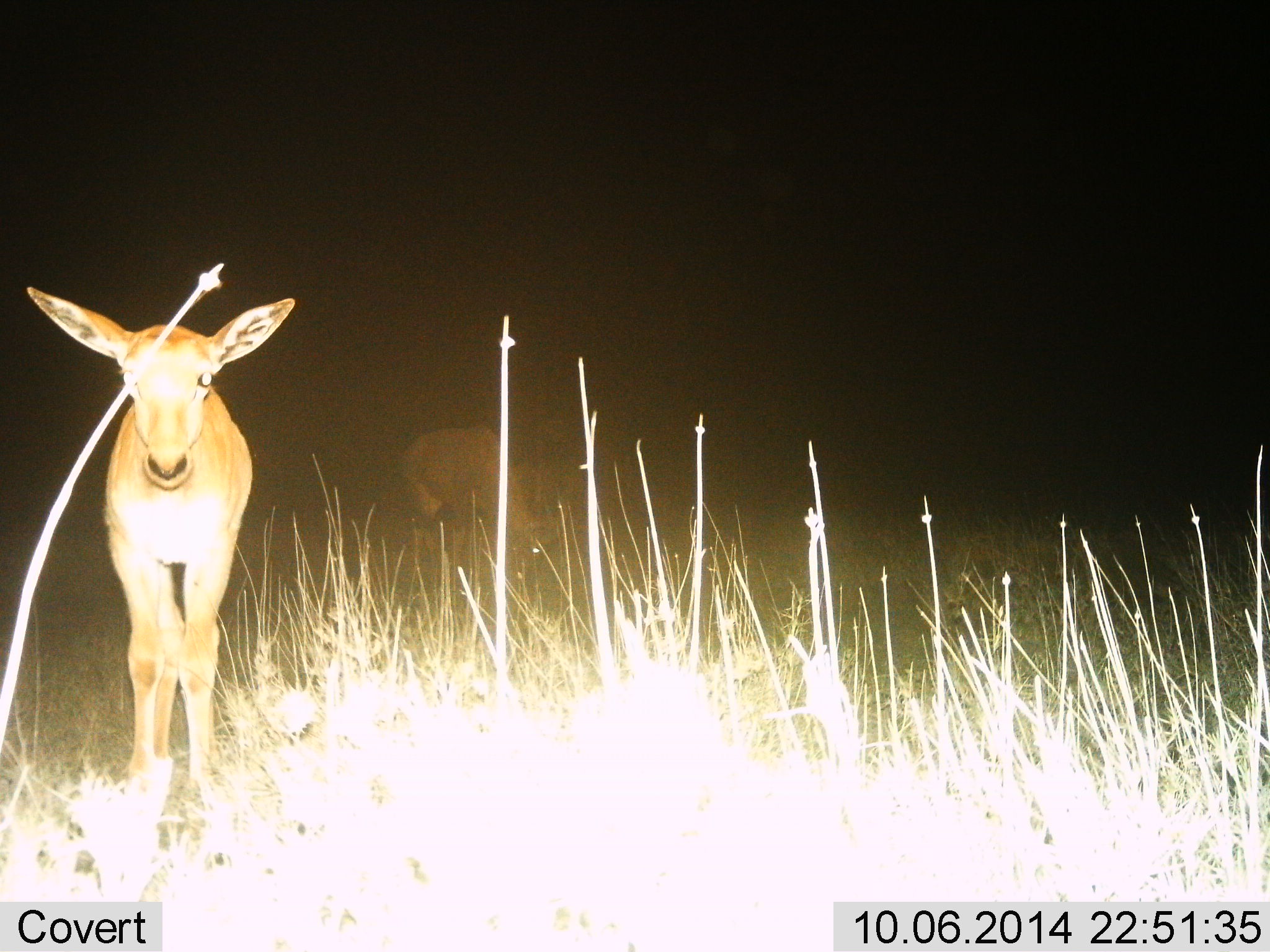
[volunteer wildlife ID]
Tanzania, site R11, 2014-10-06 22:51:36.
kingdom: Animalia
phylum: Chordata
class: Mammalia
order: Artiodactyla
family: Bovidae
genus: Redunca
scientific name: Redunca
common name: reedbuck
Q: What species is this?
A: Reedbuck (Redunca).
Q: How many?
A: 2.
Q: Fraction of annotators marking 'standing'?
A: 90%.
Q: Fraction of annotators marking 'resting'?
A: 10%.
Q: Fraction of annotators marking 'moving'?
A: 10%.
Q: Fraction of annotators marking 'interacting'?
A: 0%.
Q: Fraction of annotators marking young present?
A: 10%.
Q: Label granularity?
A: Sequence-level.